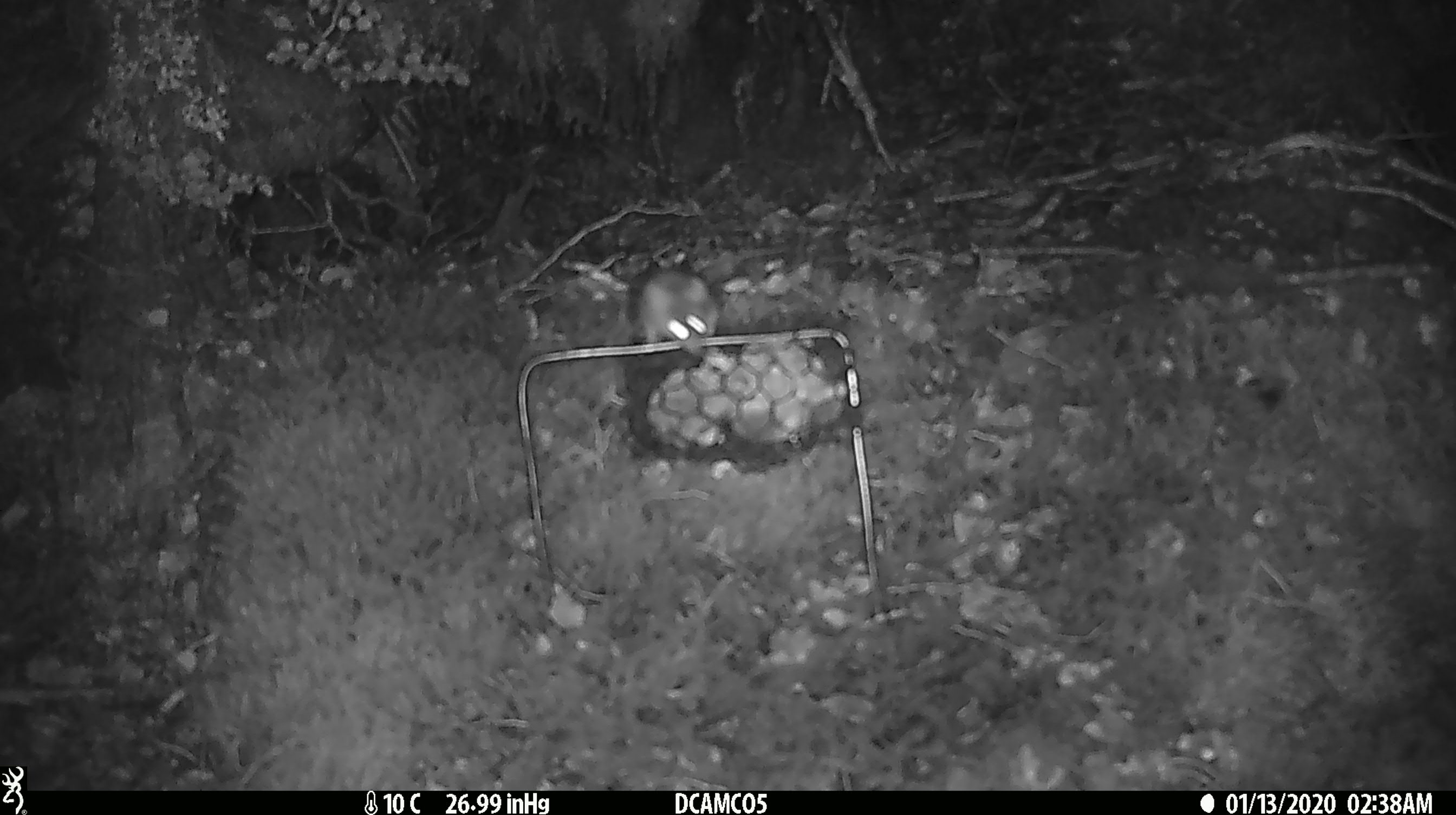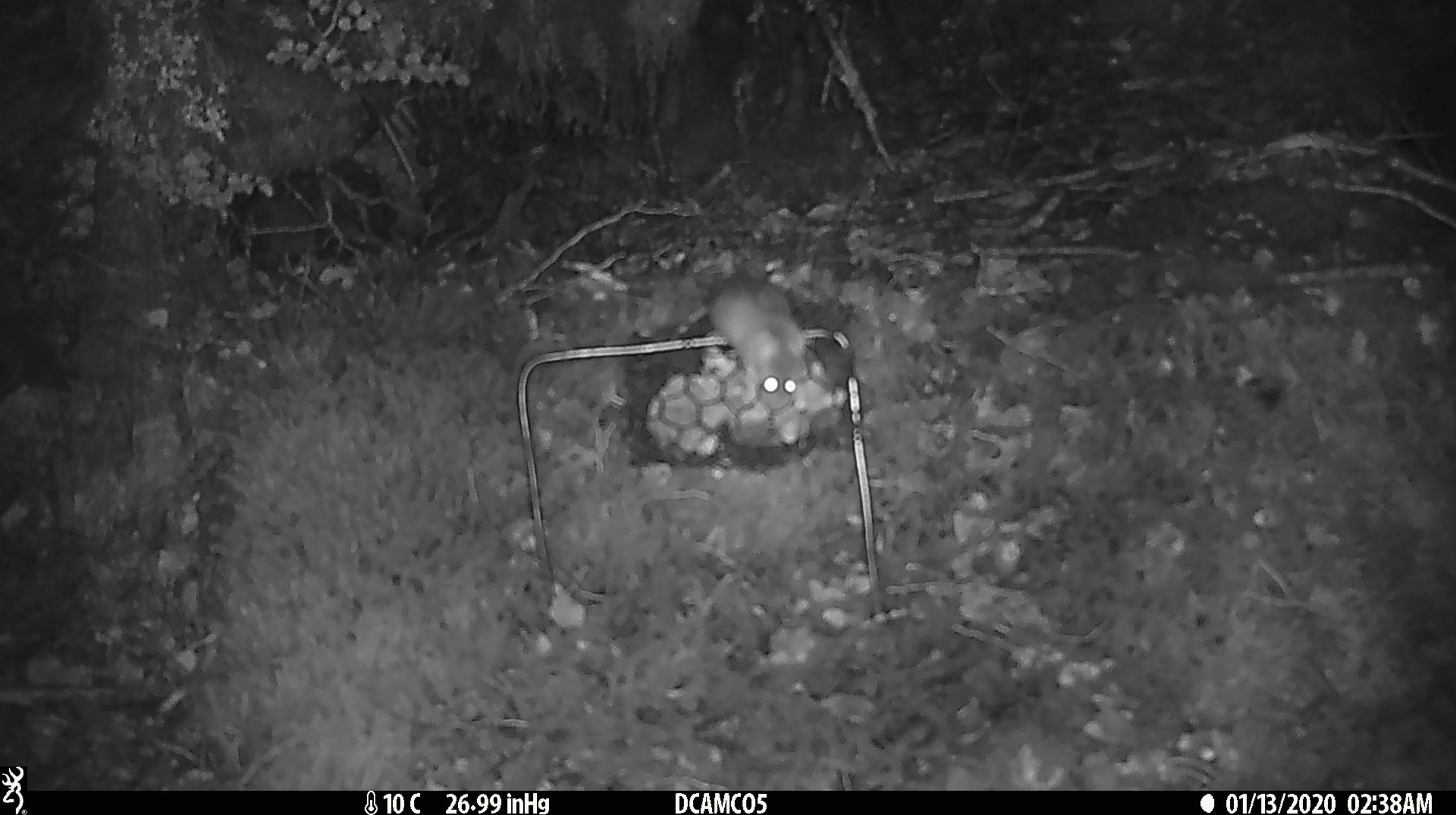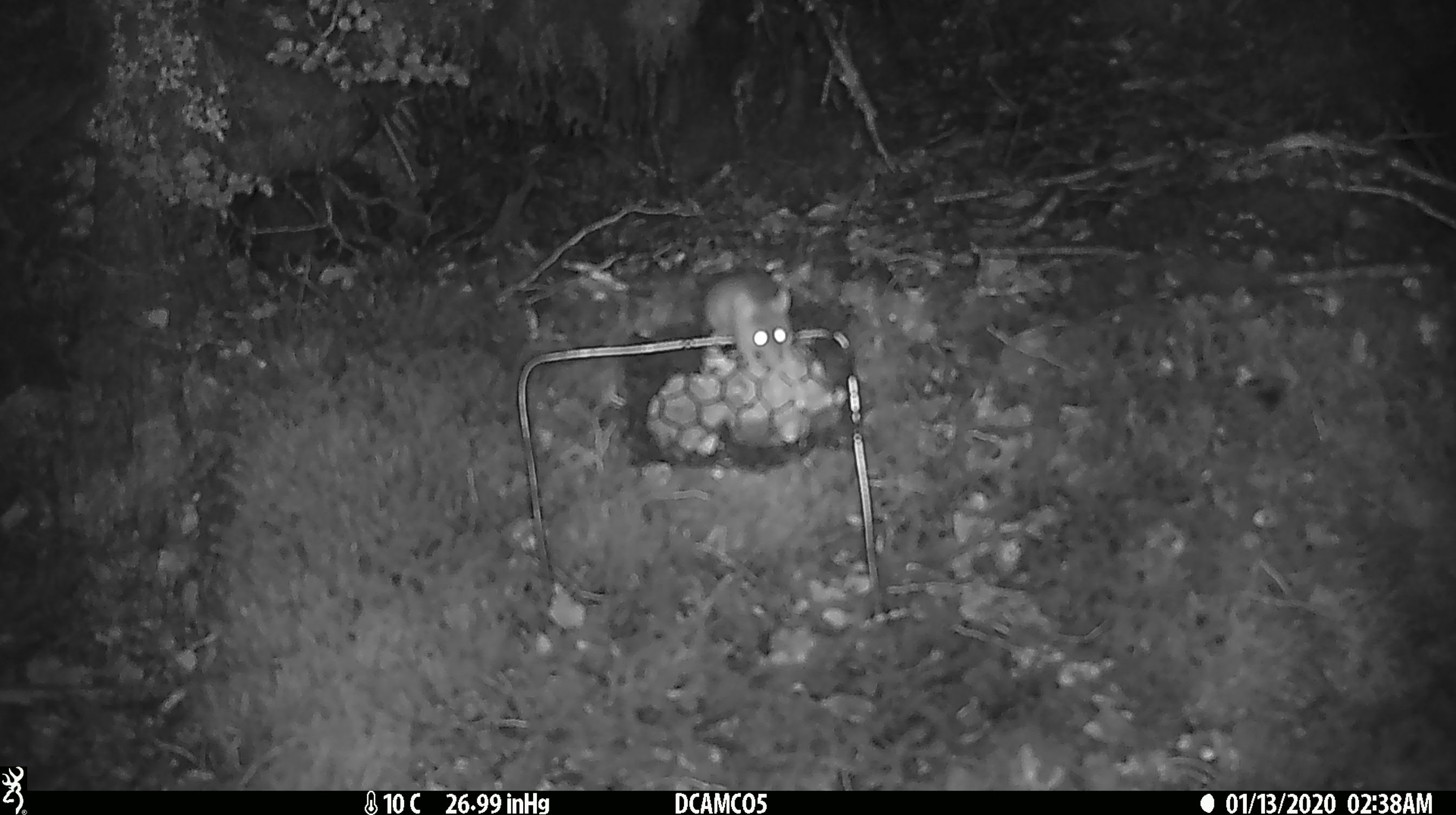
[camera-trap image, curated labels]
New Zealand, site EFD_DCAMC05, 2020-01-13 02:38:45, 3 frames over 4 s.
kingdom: Animalia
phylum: Chordata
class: Mammalia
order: Rodentia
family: Muridae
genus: Mus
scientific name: Mus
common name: mouse